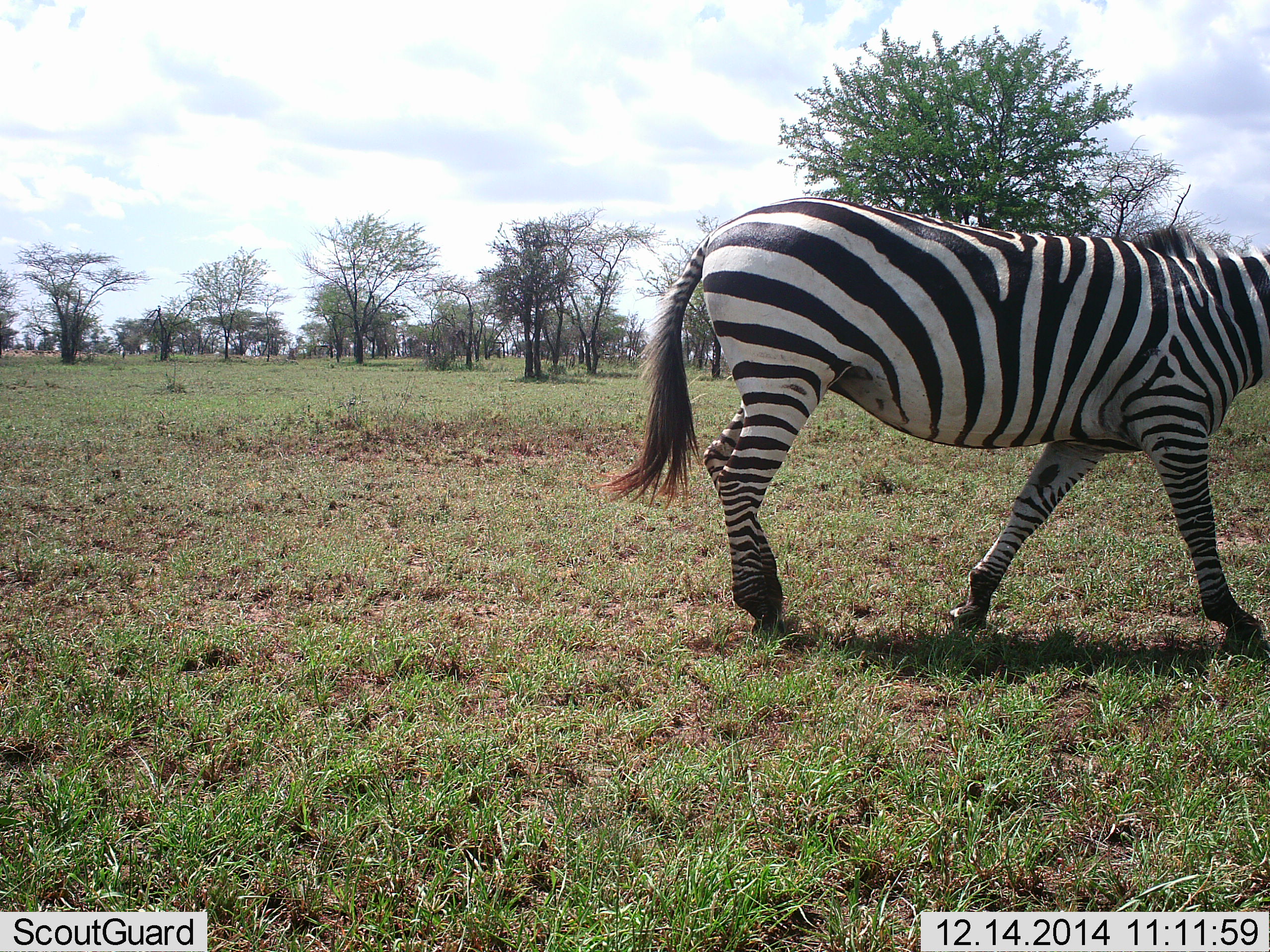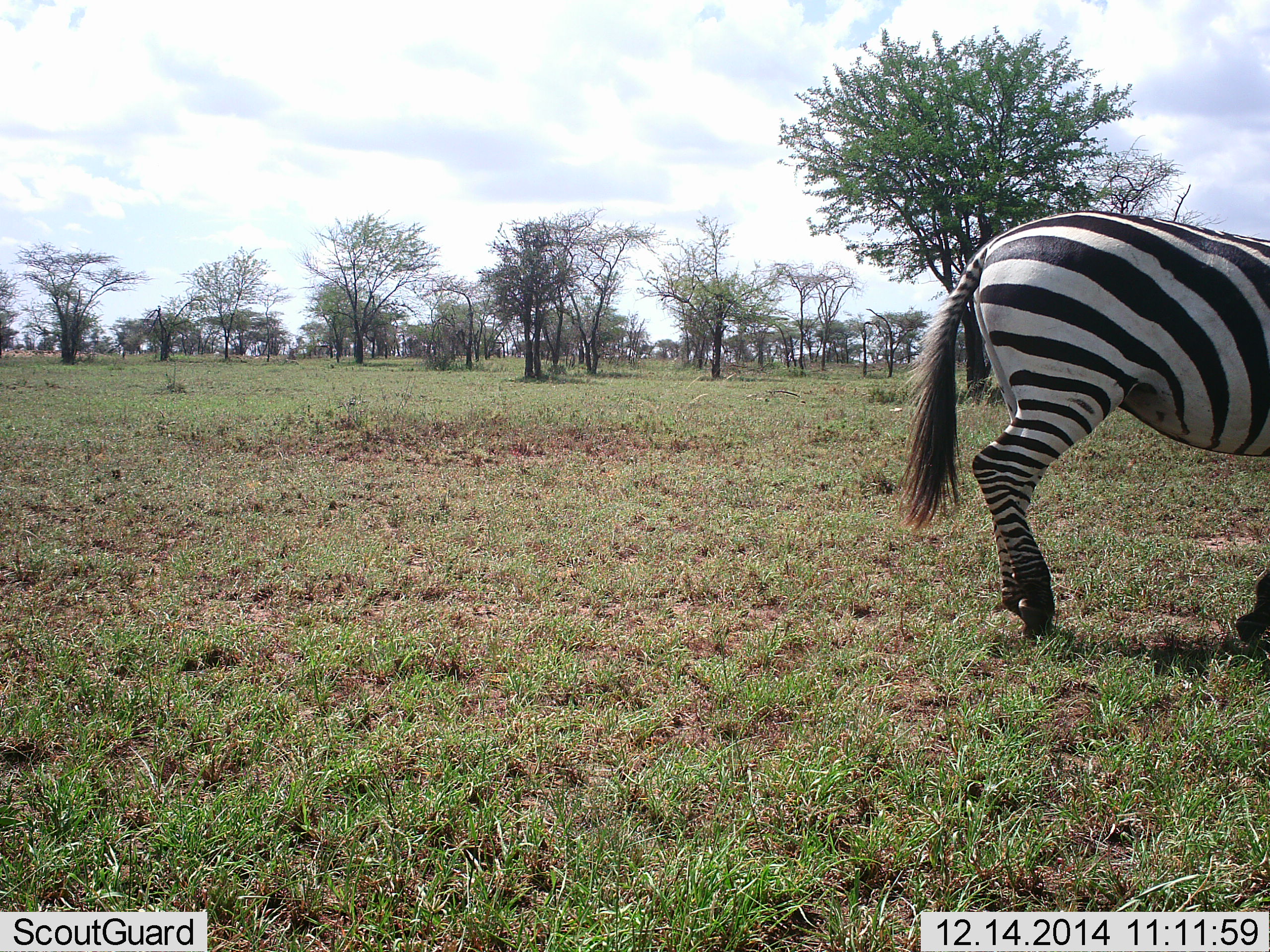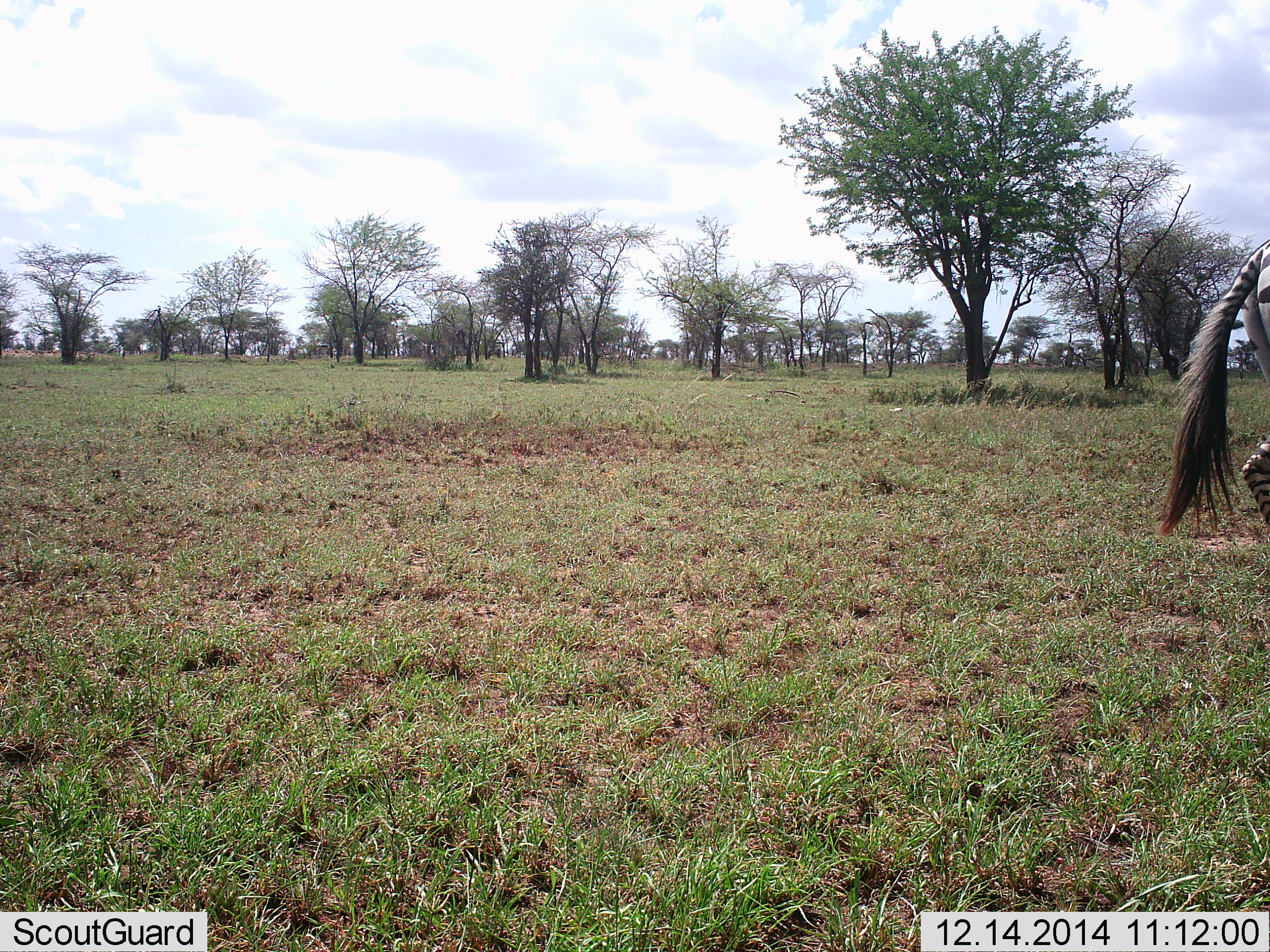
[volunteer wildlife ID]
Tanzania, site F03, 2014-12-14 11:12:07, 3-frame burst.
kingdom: Animalia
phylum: Chordata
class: Mammalia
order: Perissodactyla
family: Equidae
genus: Equus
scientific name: Equus quagga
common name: plains zebra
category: zebra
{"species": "zebra (plains zebra) (Equus quagga)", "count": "1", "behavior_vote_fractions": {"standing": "10%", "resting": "0%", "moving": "90%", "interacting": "0%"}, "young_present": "0%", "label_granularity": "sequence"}